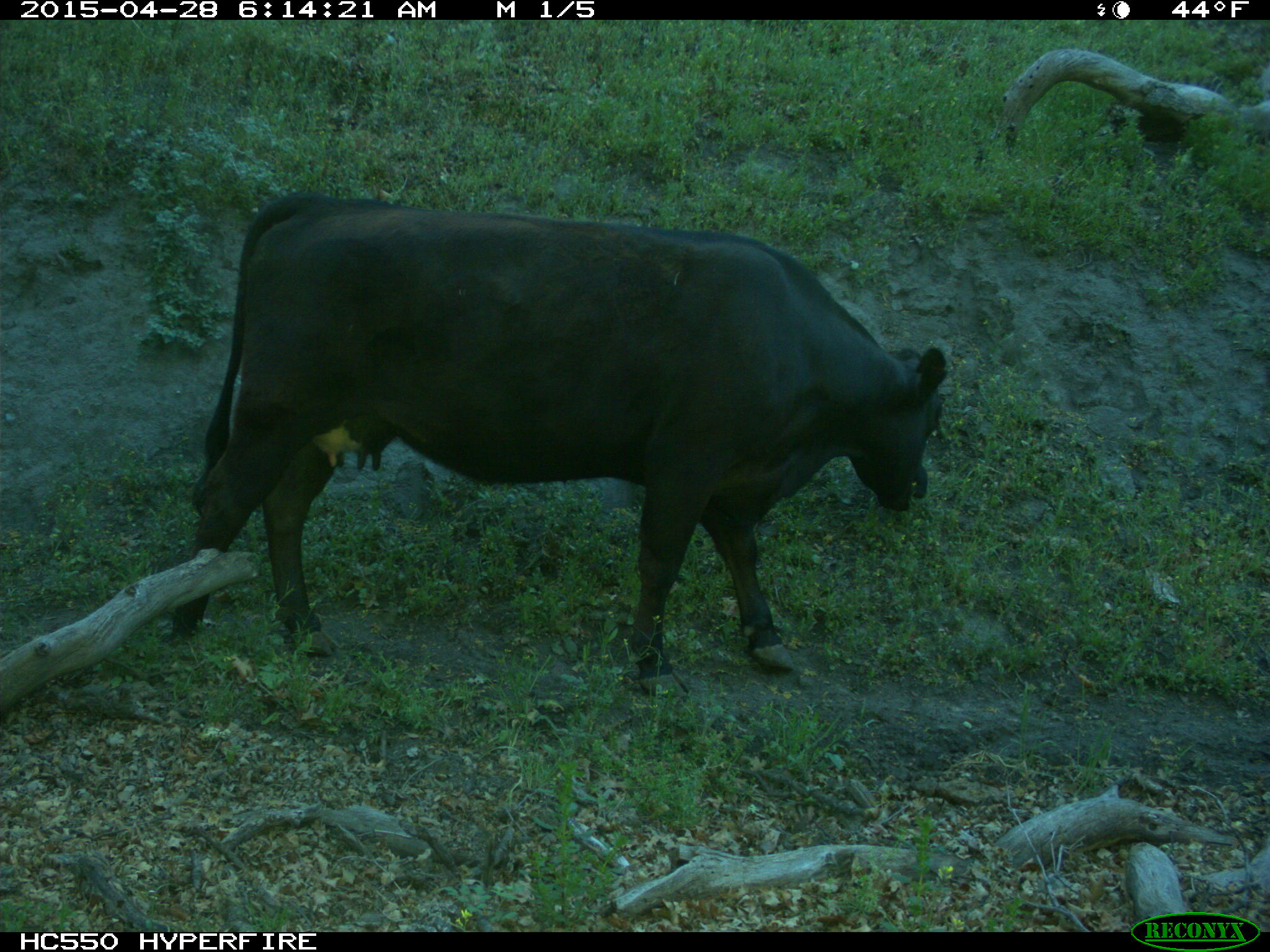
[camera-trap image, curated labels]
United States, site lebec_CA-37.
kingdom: Animalia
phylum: Chordata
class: Mammalia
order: Artiodactyla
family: Bovidae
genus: Bos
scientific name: Bos taurus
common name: domestic cow